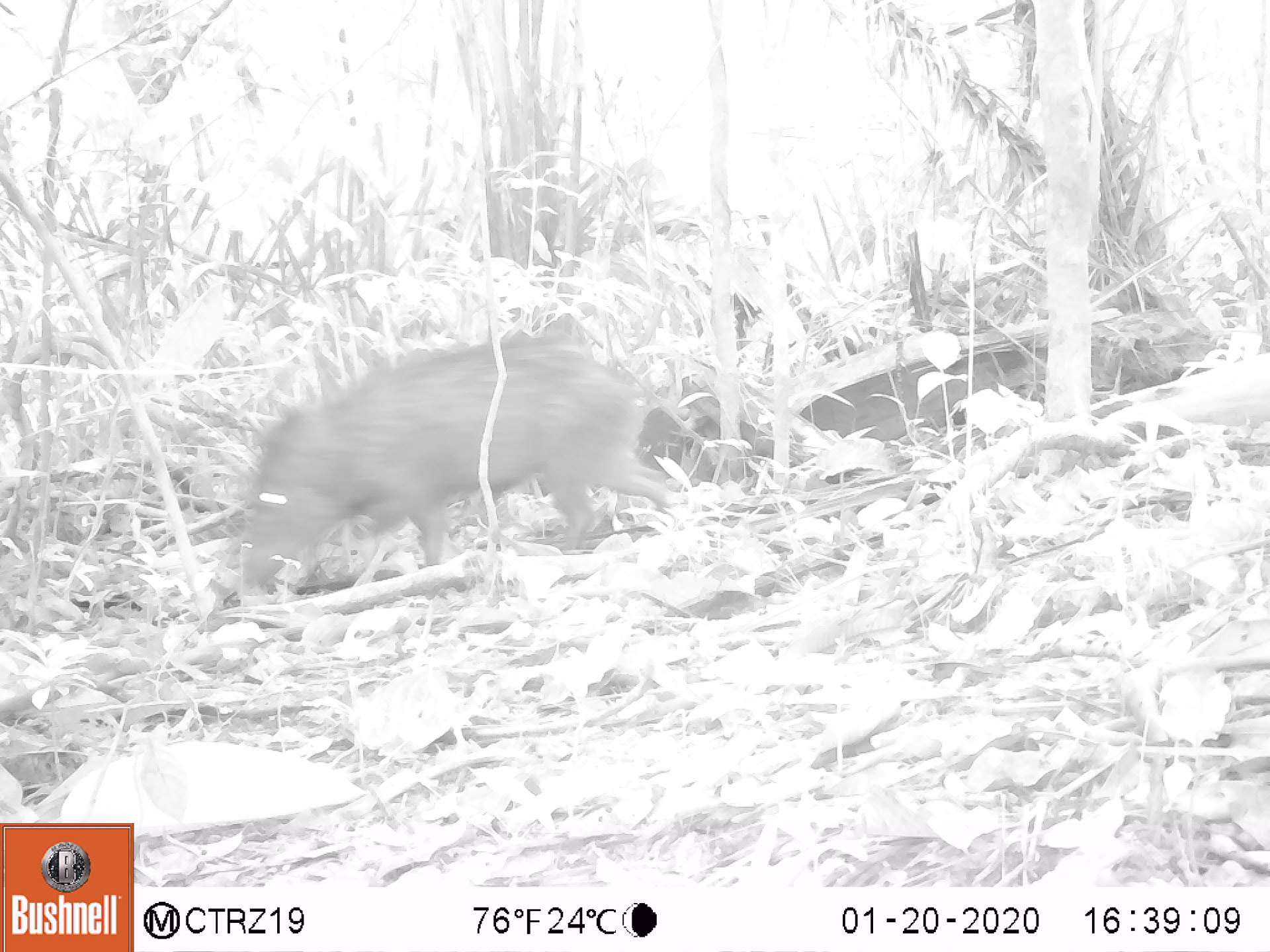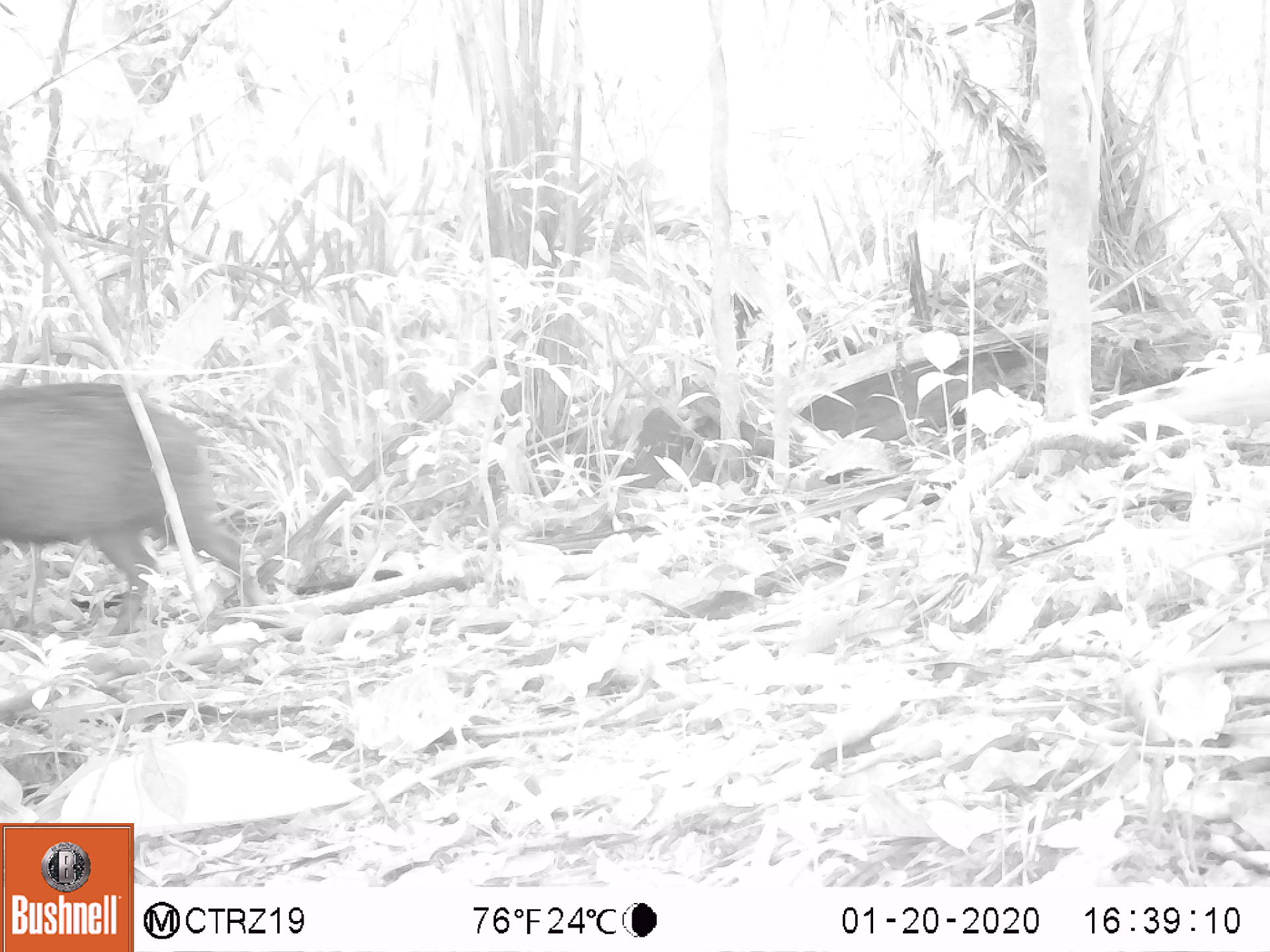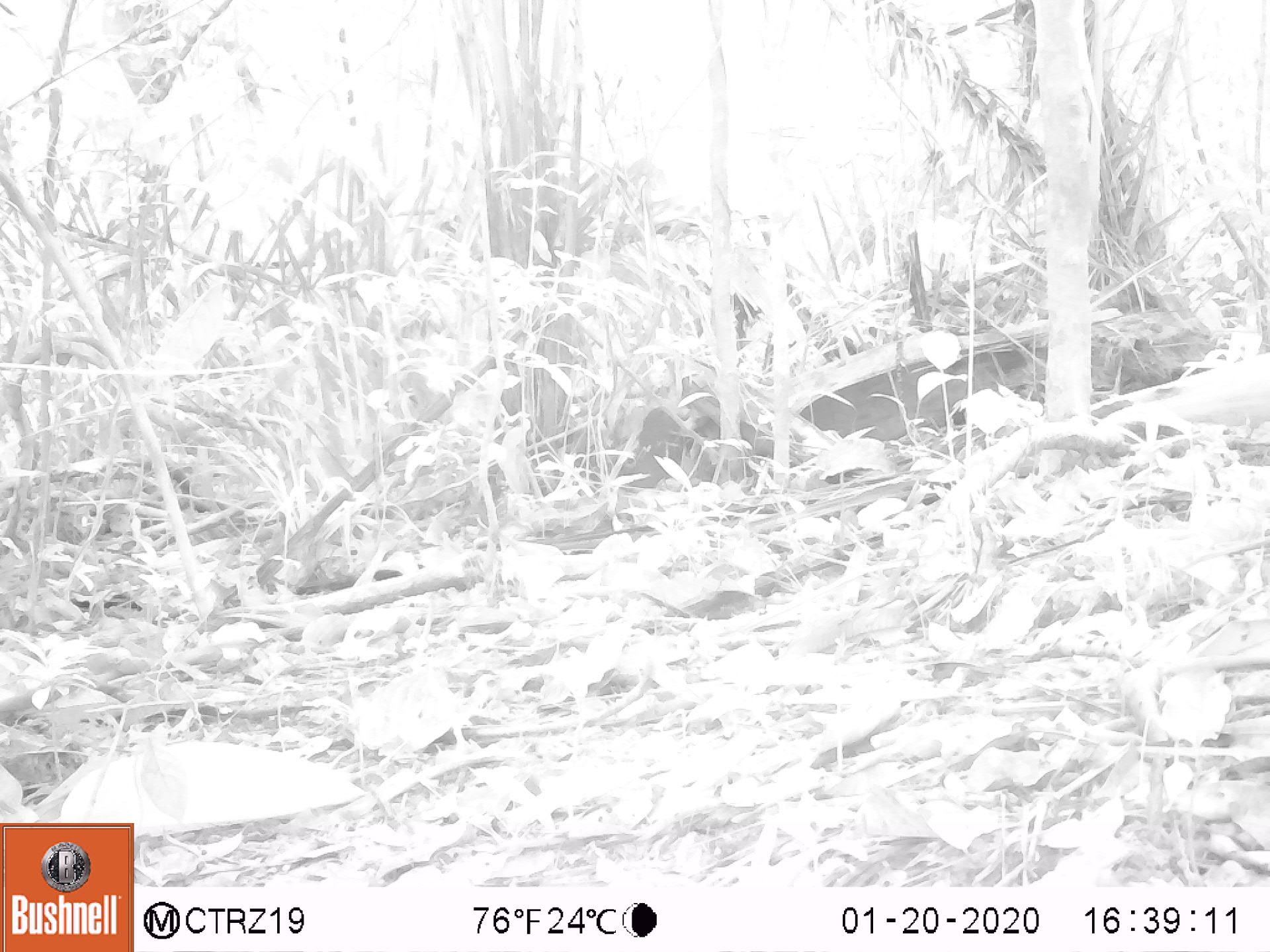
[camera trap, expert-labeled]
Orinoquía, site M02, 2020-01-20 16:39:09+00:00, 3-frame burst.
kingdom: Animalia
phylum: Chordata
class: Mammalia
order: Artiodactyla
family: Tayassuidae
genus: Pecari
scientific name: Pecari tajacu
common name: collared peccary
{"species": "collared peccary (Pecari tajacu)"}